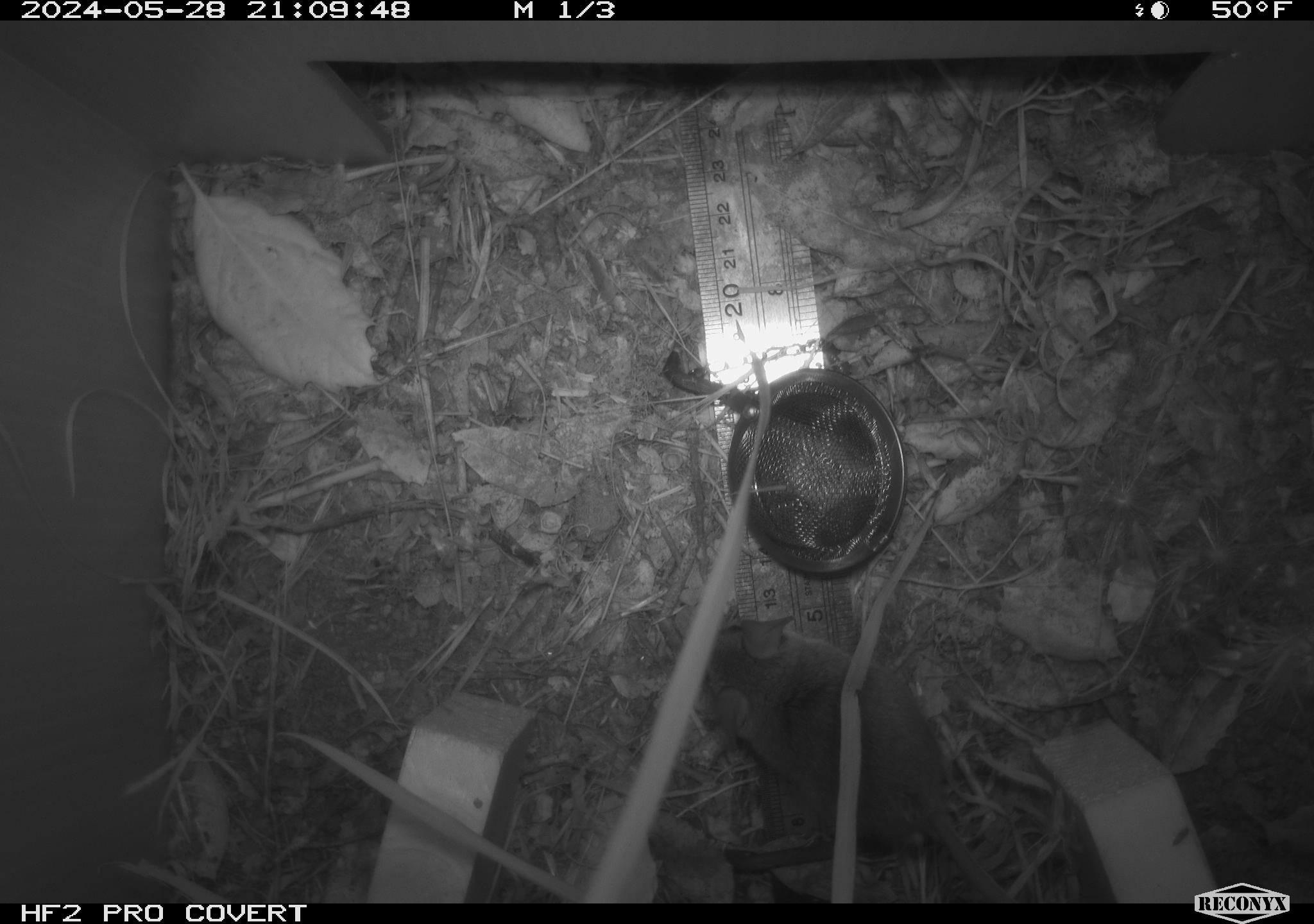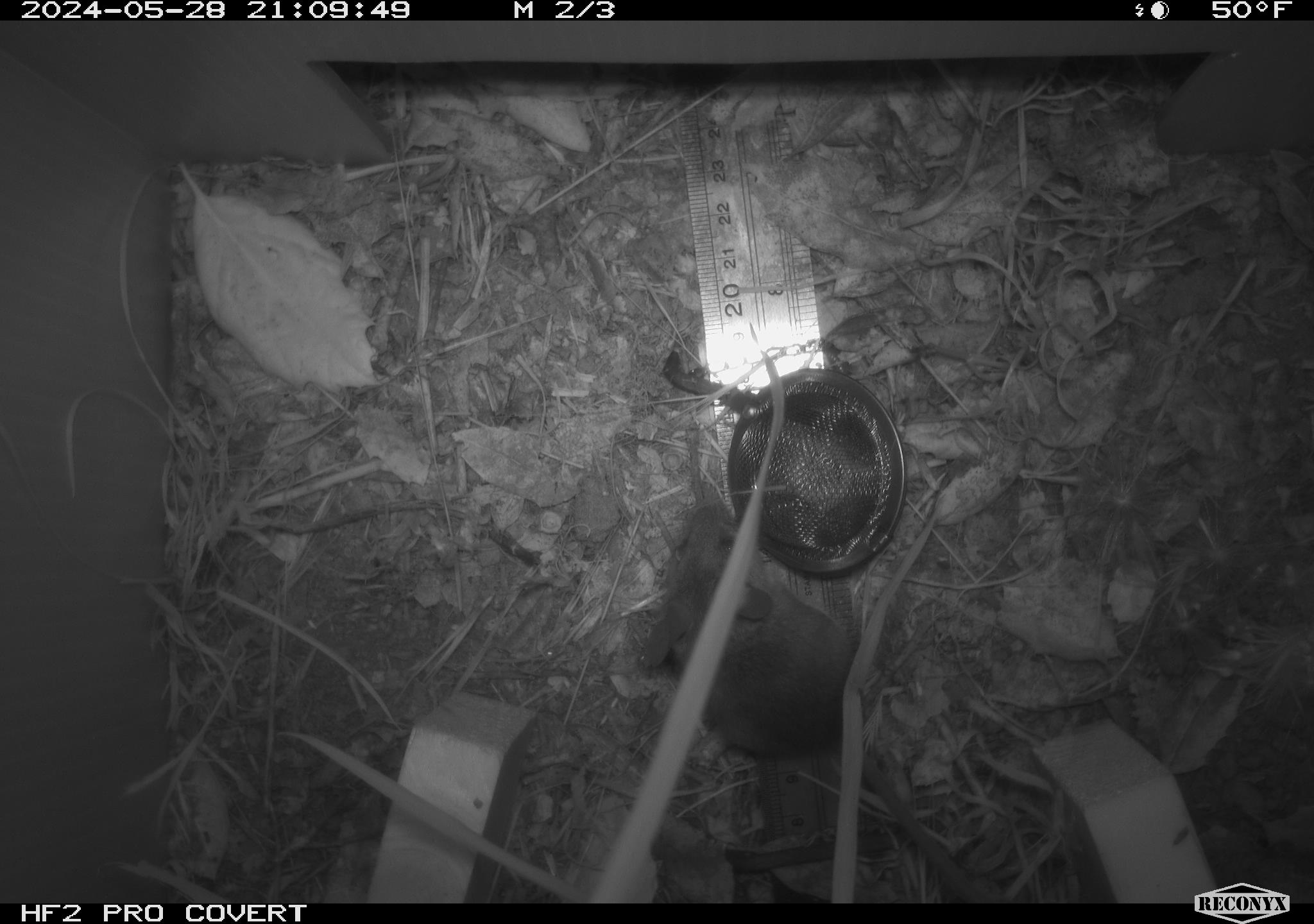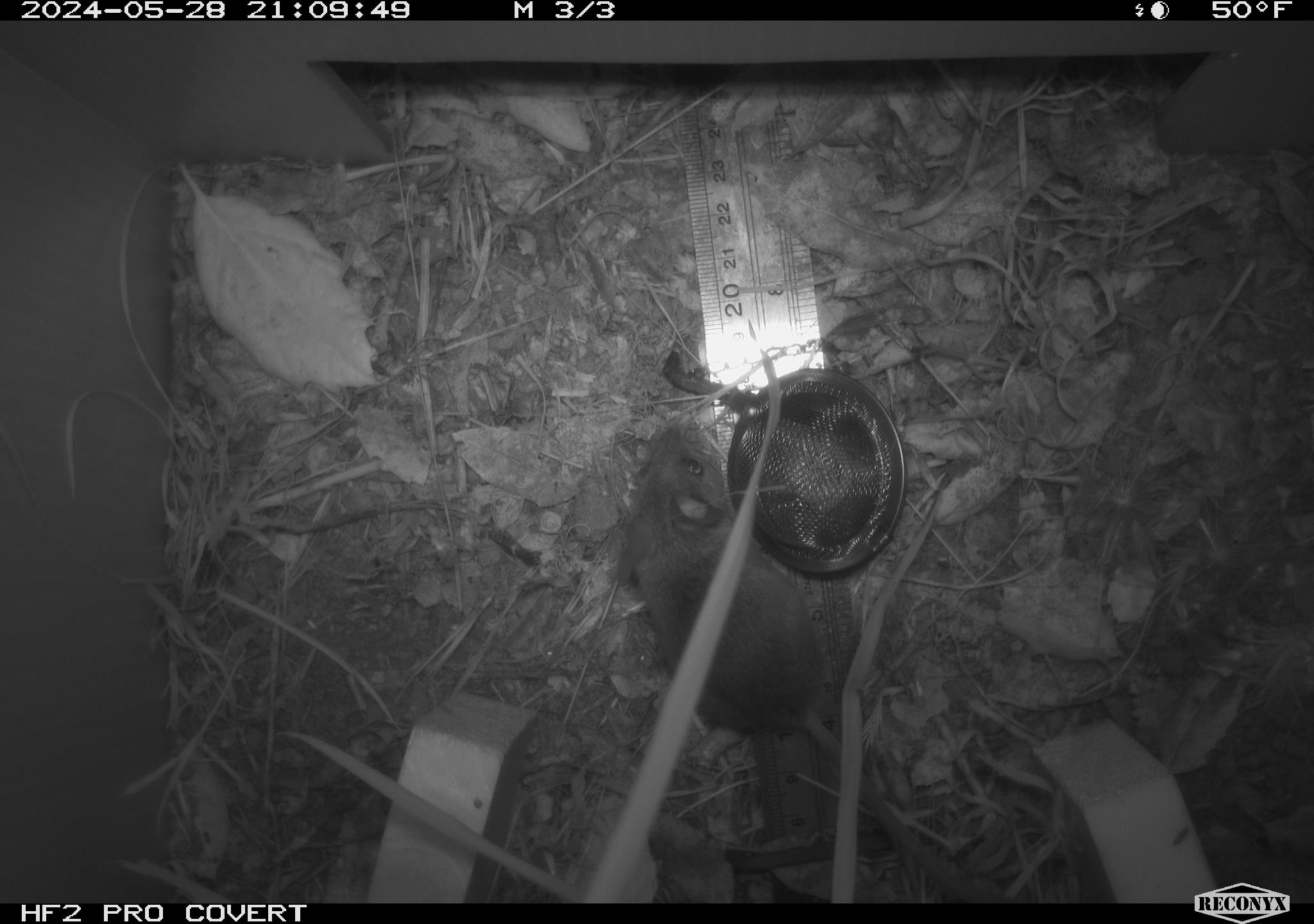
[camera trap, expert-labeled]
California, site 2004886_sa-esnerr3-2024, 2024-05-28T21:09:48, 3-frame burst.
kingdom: Animalia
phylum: Chordata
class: Mammalia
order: Rodentia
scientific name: Rodentia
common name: rodent